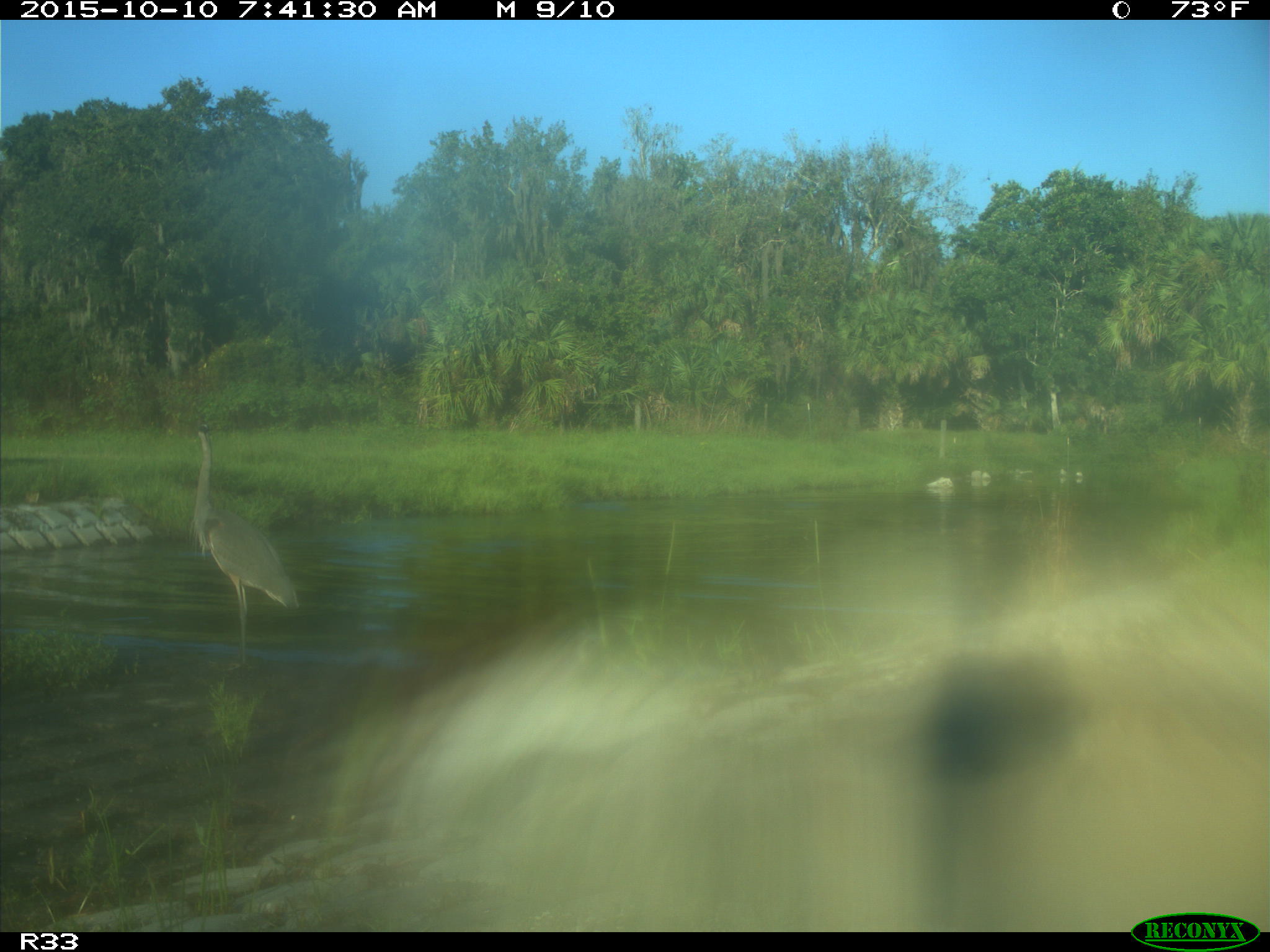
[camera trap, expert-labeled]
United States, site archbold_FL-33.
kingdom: Animalia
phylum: Chordata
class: Mammalia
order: Artiodactyla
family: Bovidae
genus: Bos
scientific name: Bos taurus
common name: domestic cow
Bos taurus (domestic cow).